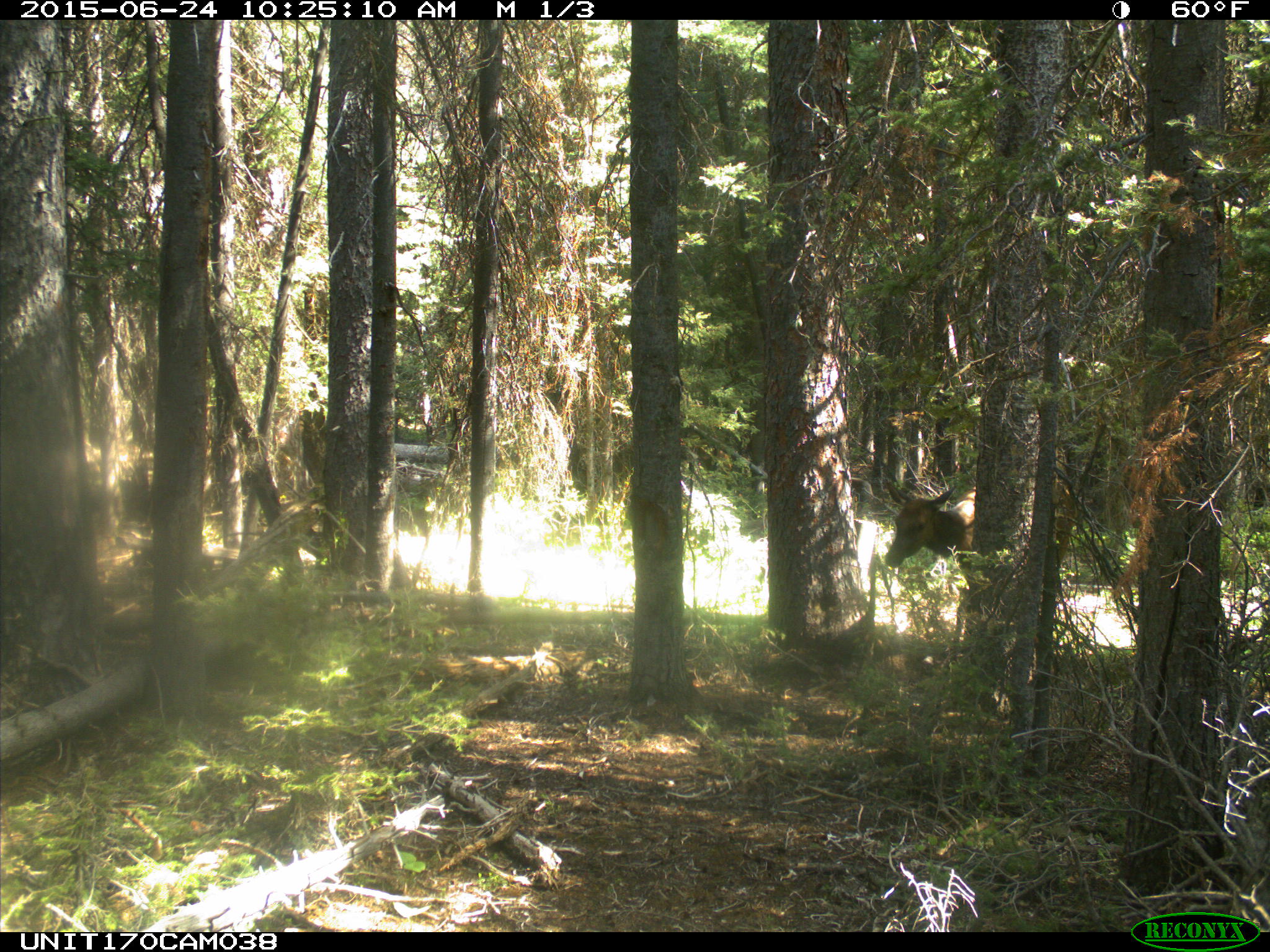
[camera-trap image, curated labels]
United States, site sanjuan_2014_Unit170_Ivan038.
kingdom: Animalia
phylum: Chordata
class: Mammalia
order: Artiodactyla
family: Cervidae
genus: Cervus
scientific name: Cervus elaphus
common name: red deer